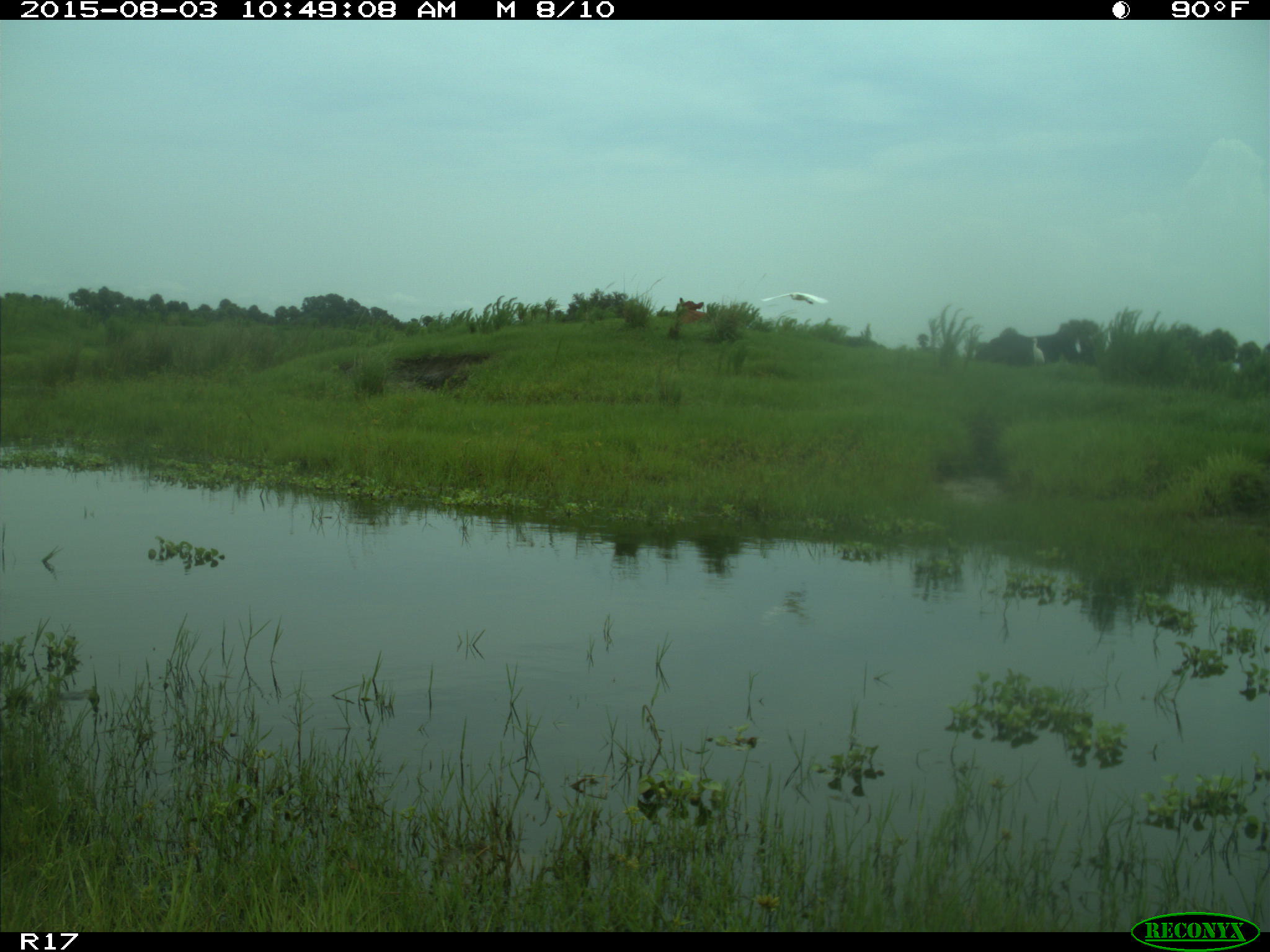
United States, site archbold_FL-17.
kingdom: Animalia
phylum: Chordata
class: Mammalia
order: Artiodactyla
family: Bovidae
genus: Bos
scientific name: Bos taurus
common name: domestic cow